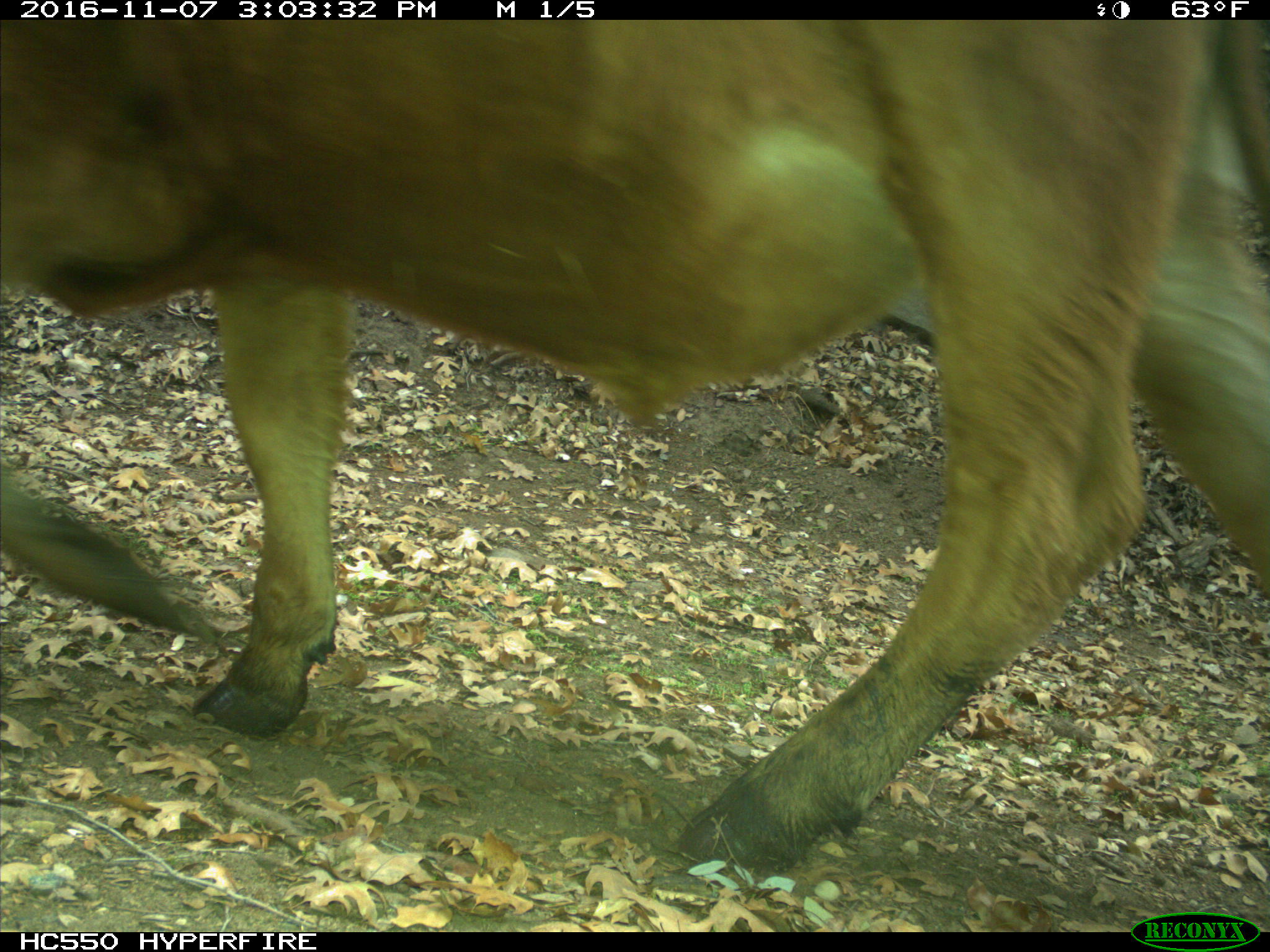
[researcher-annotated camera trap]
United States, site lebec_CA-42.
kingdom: Animalia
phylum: Chordata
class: Mammalia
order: Artiodactyla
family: Bovidae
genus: Bos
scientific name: Bos taurus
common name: domestic cow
Bos taurus (domestic cow).